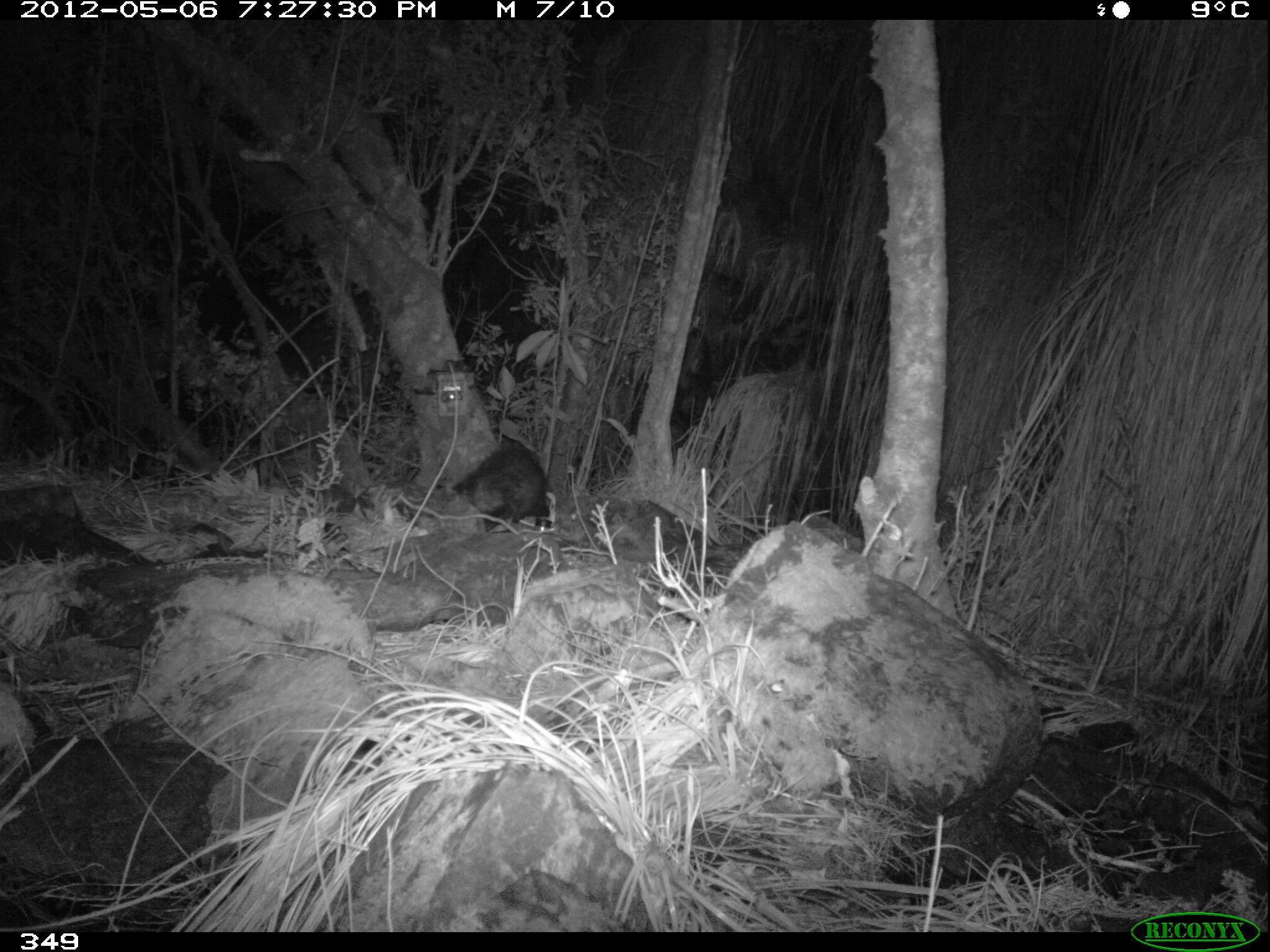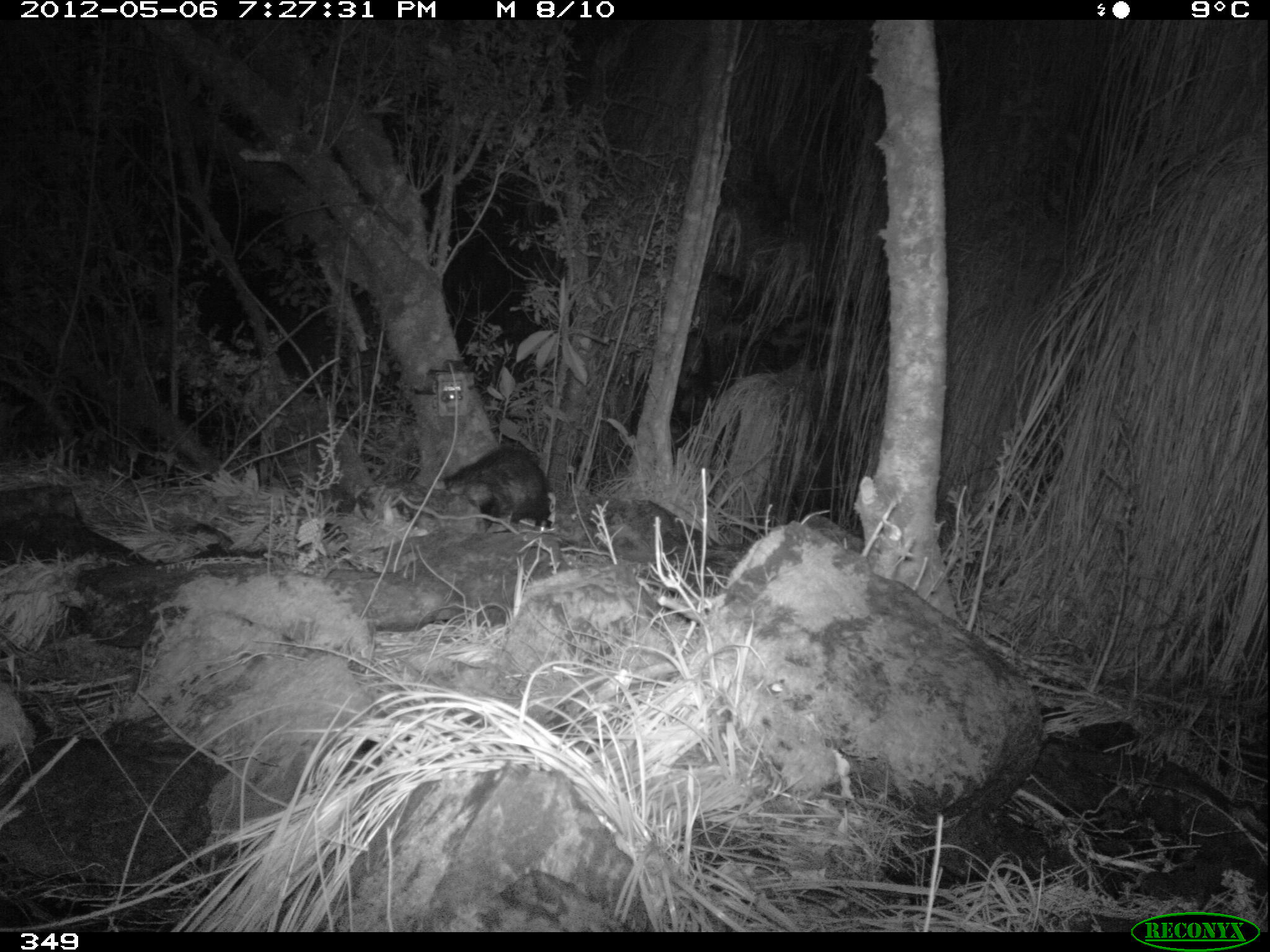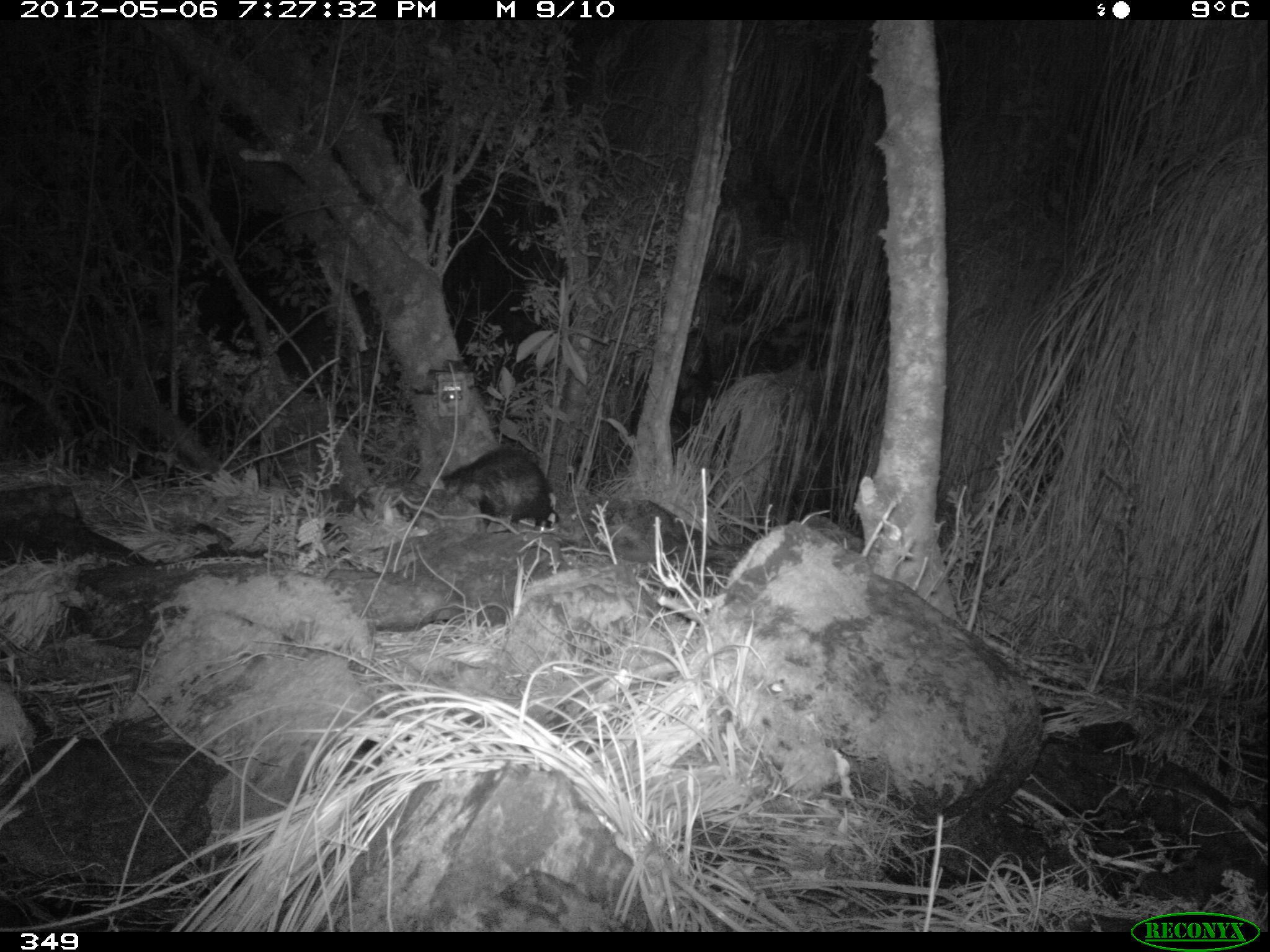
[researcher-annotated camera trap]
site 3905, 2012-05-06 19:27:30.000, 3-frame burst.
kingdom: Animalia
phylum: Chordata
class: Mammalia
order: Didelphimorphia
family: Didelphidae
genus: Didelphis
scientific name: Didelphis pernigra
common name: andean white-eared opossum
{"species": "Didelphis pernigra (andean white-eared opossum)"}